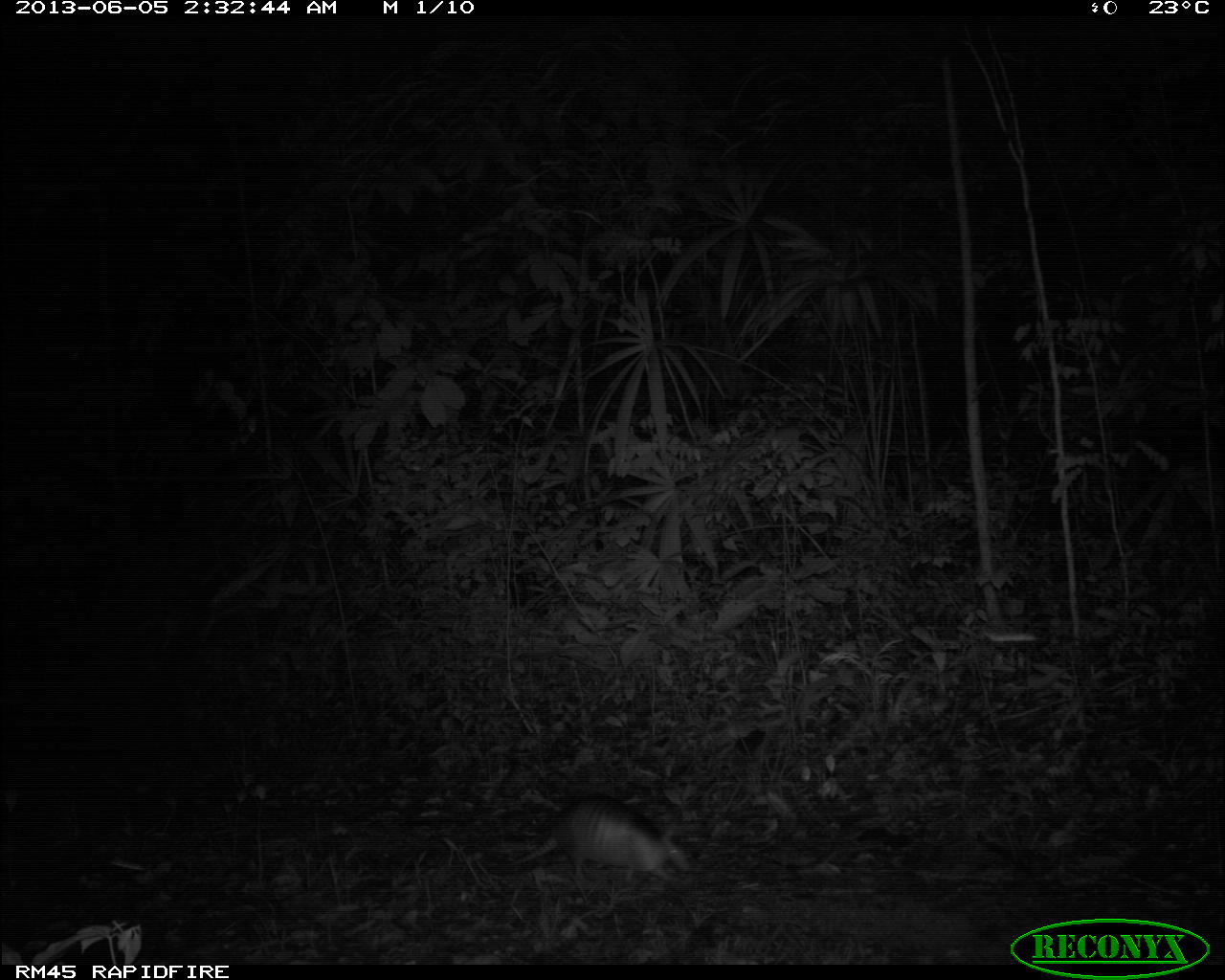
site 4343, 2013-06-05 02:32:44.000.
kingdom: Animalia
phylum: Chordata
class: Mammalia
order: Cingulata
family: Dasypodidae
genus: Dasypus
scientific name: Dasypus novemcinctus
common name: nine-banded armadillo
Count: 1.